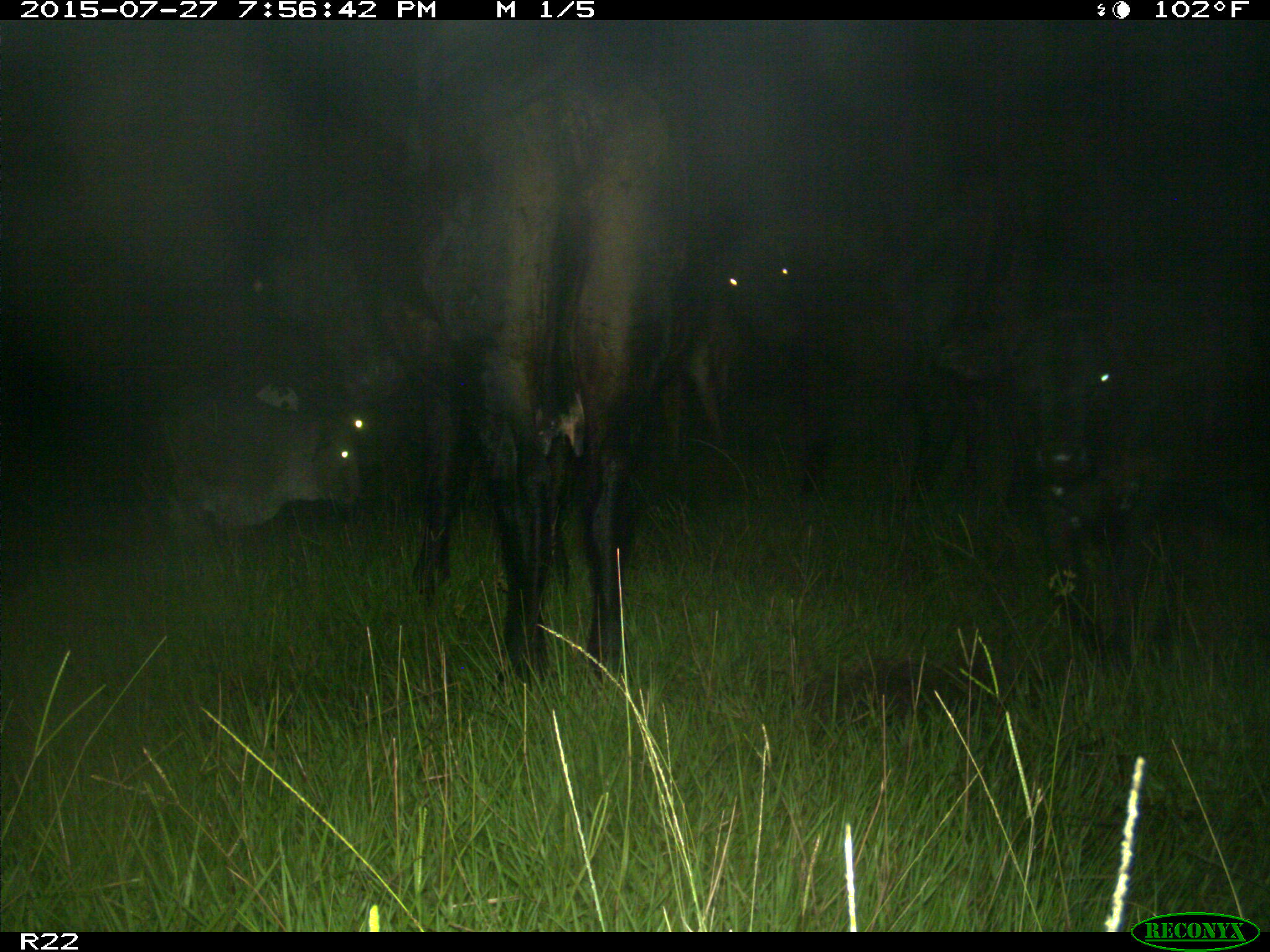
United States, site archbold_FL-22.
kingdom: Animalia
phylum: Chordata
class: Mammalia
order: Artiodactyla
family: Bovidae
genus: Bos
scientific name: Bos taurus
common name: domestic cow